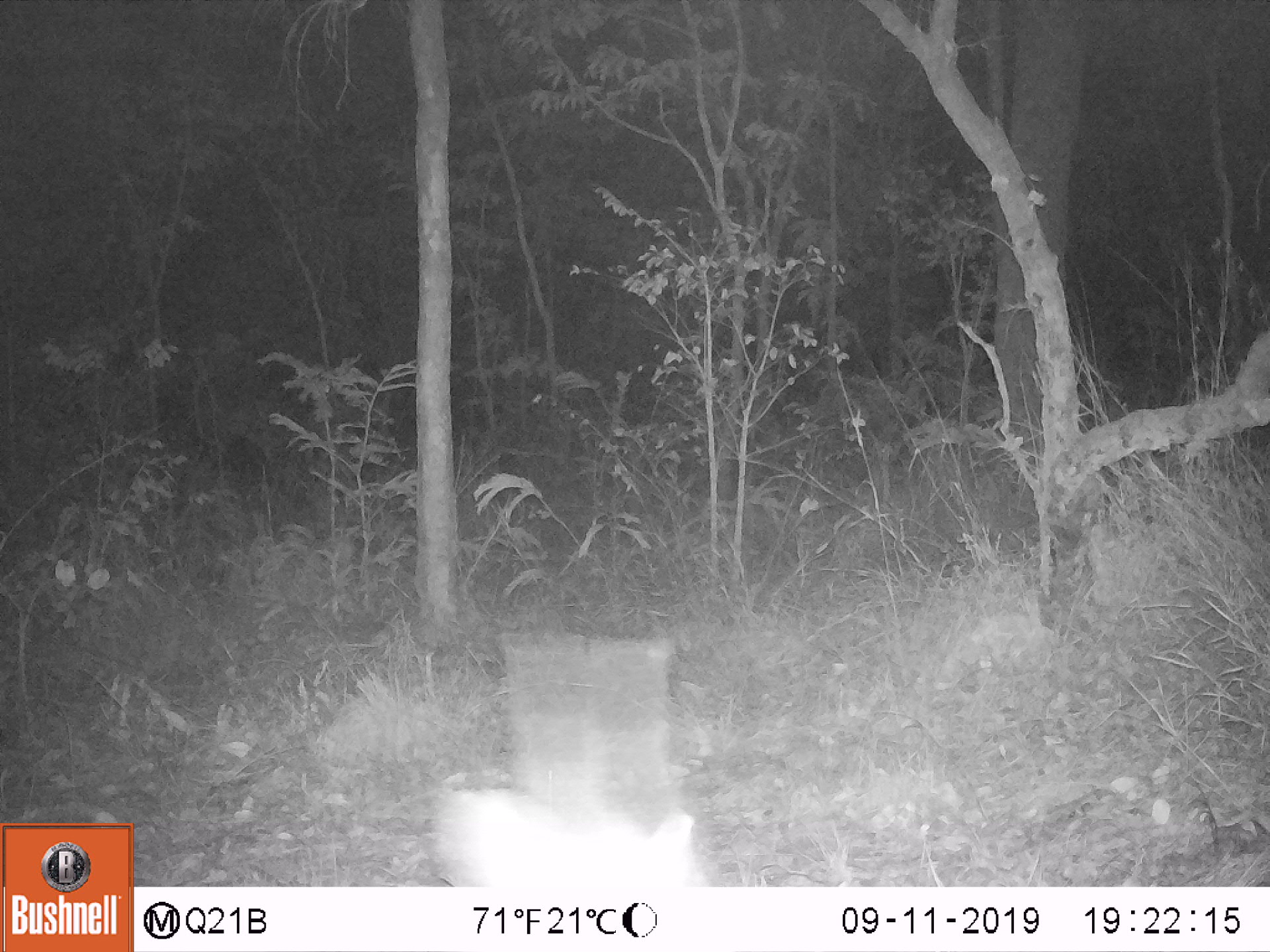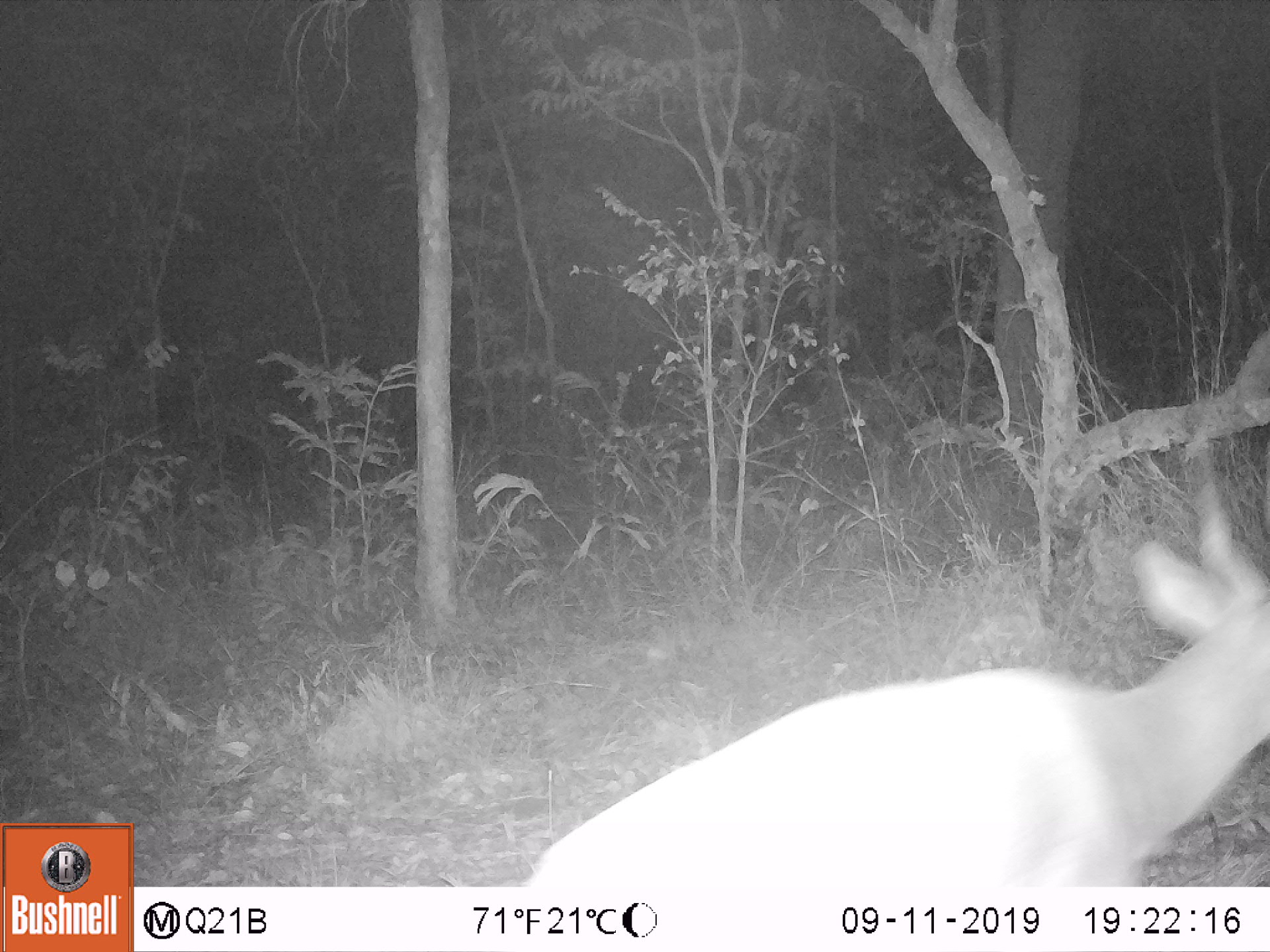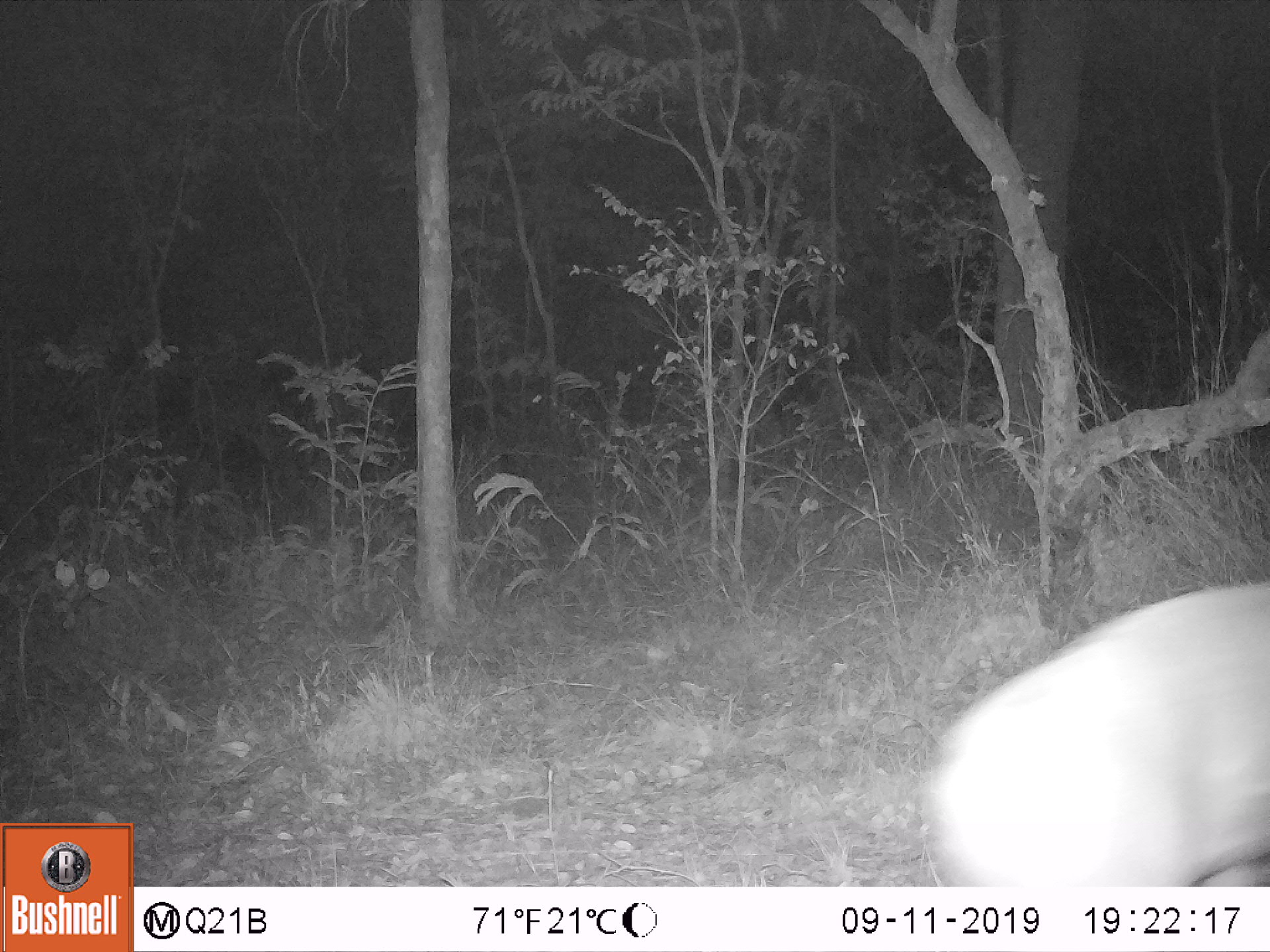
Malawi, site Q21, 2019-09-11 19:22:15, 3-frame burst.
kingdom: Animalia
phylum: Chordata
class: Mammalia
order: Artiodactyla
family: Bovidae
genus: Tragelaphus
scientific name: Tragelaphus sylvaticus sylvaticus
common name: cape bushbuck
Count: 1.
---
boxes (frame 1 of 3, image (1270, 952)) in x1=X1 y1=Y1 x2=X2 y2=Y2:
cape bushbuck: x1=425 y1=634 x2=717 y2=885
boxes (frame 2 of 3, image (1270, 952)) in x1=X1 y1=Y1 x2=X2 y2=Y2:
cape bushbuck: x1=515 y1=379 x2=1269 y2=883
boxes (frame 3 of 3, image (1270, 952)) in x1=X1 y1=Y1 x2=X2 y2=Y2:
cape bushbuck: x1=924 y1=572 x2=1267 y2=881